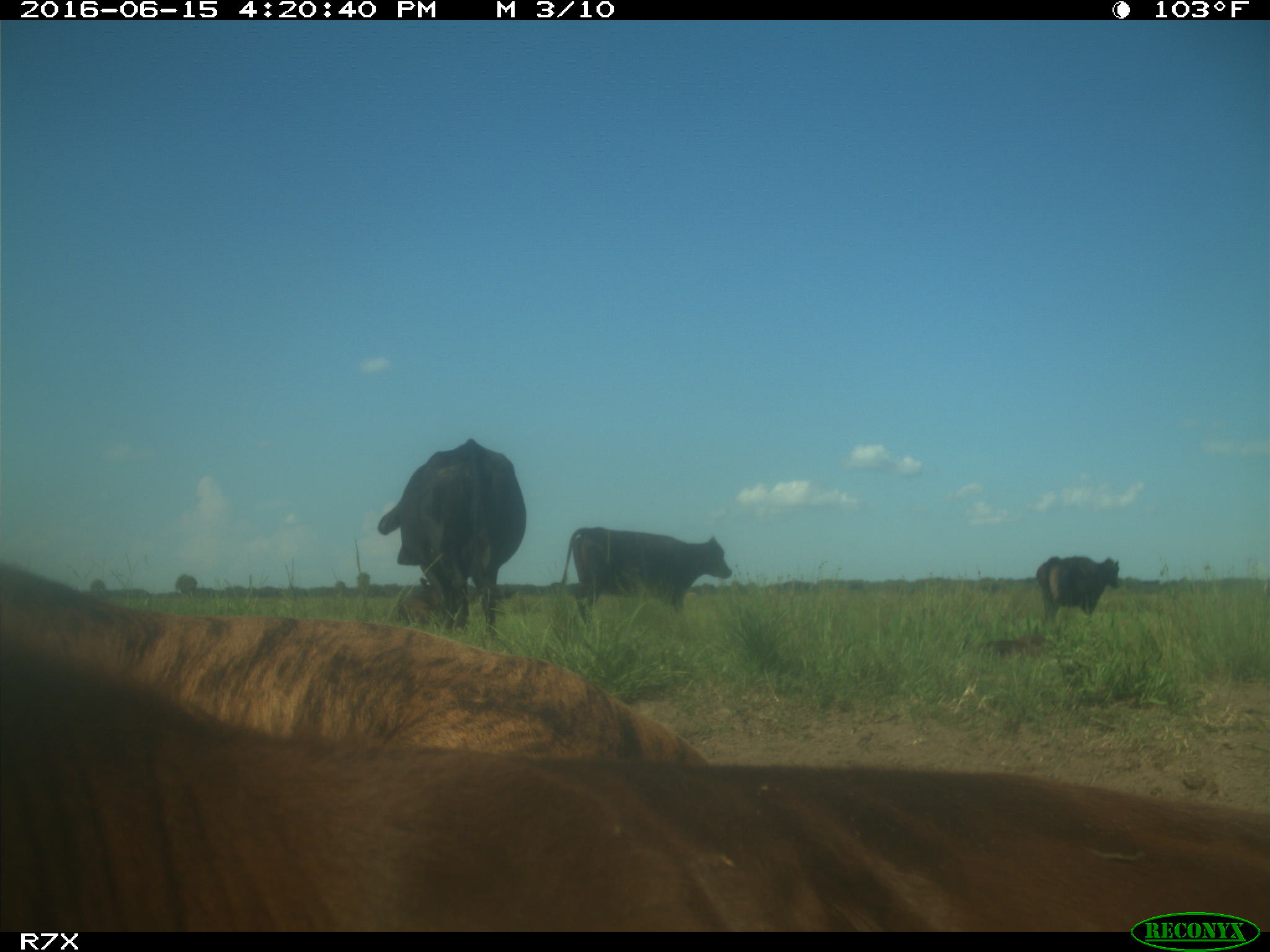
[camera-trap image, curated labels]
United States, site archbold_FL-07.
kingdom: Animalia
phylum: Chordata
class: Mammalia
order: Artiodactyla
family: Bovidae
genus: Bos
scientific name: Bos taurus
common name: domestic cow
Bos taurus (domestic cow).